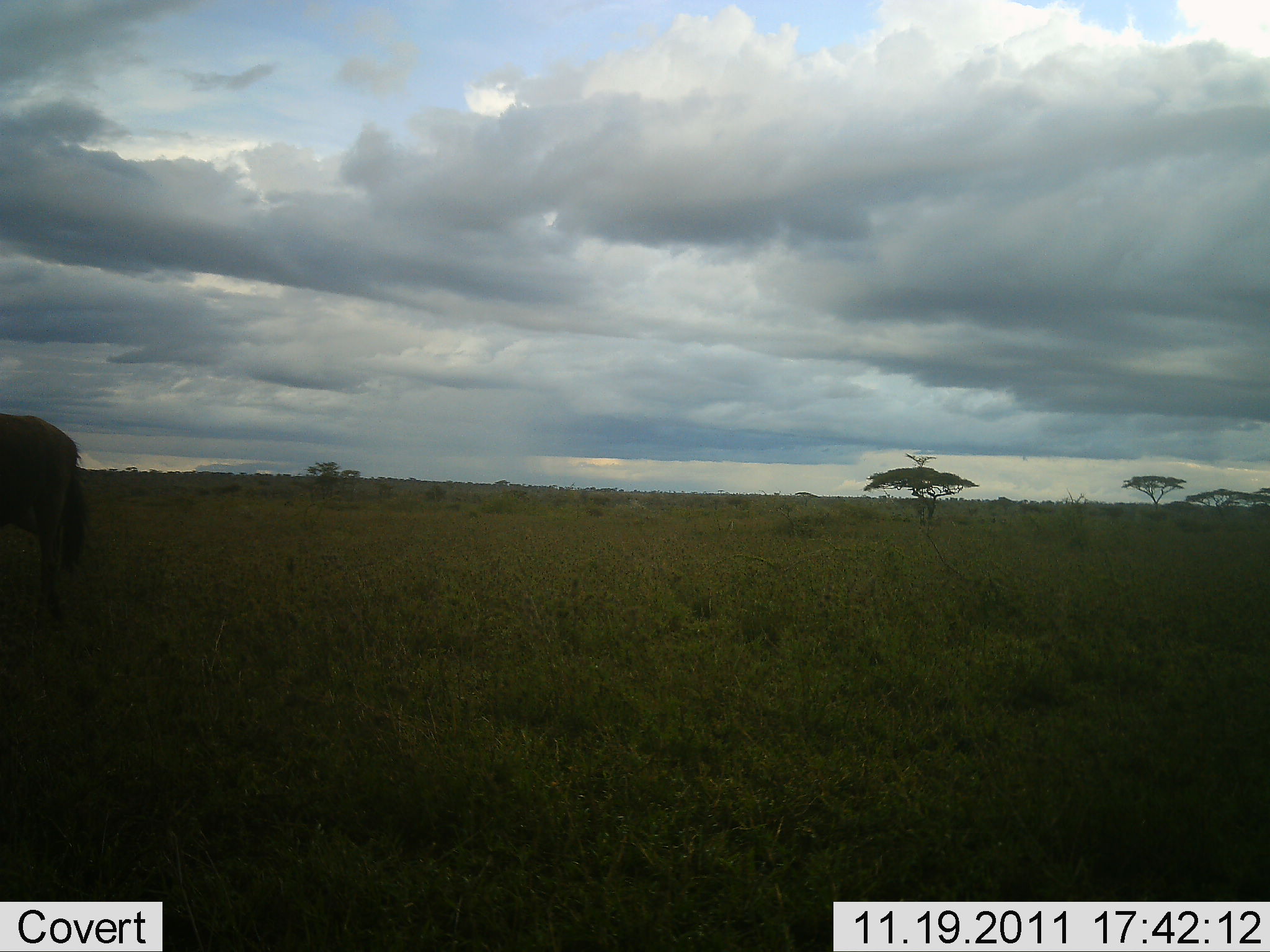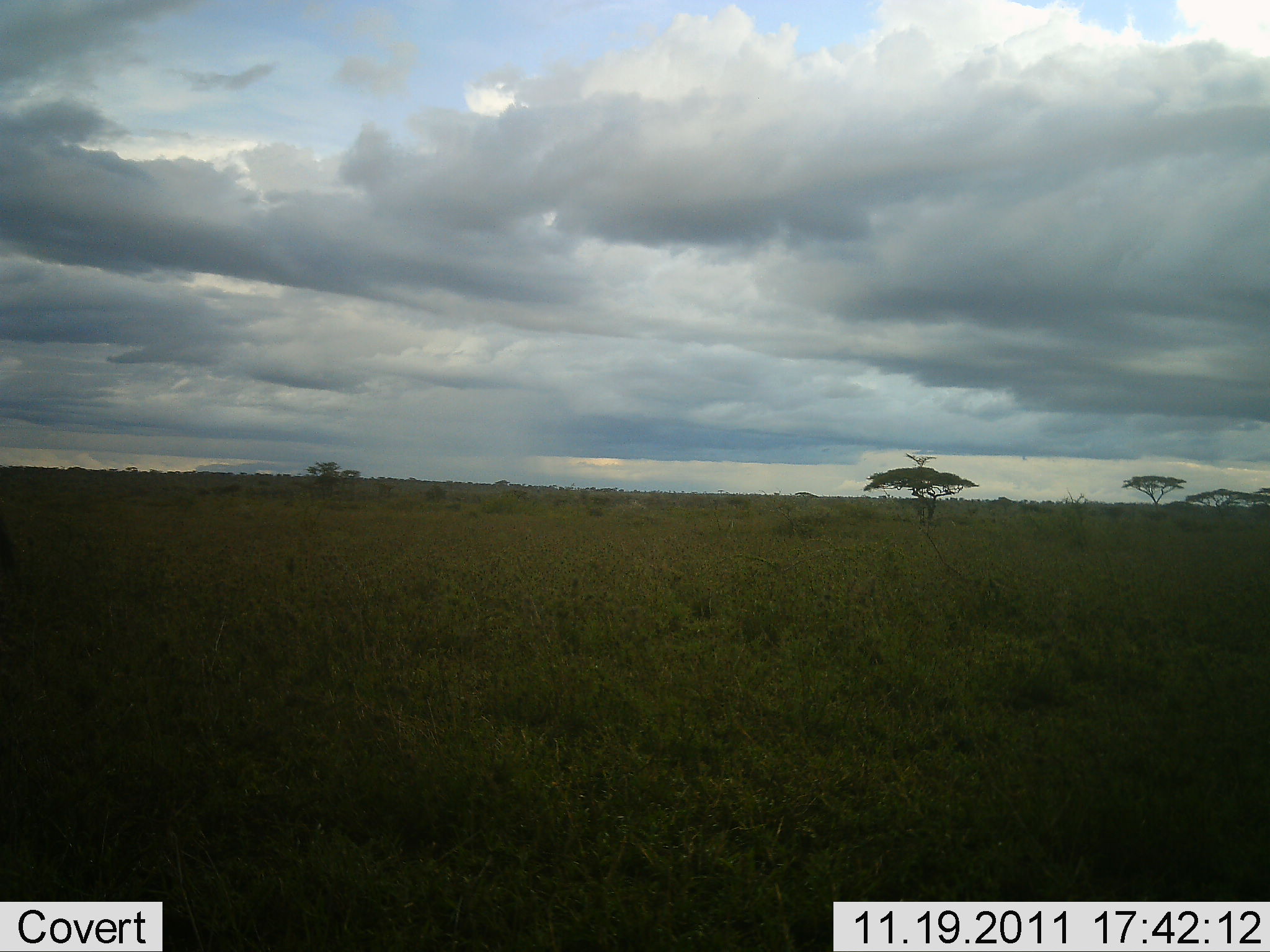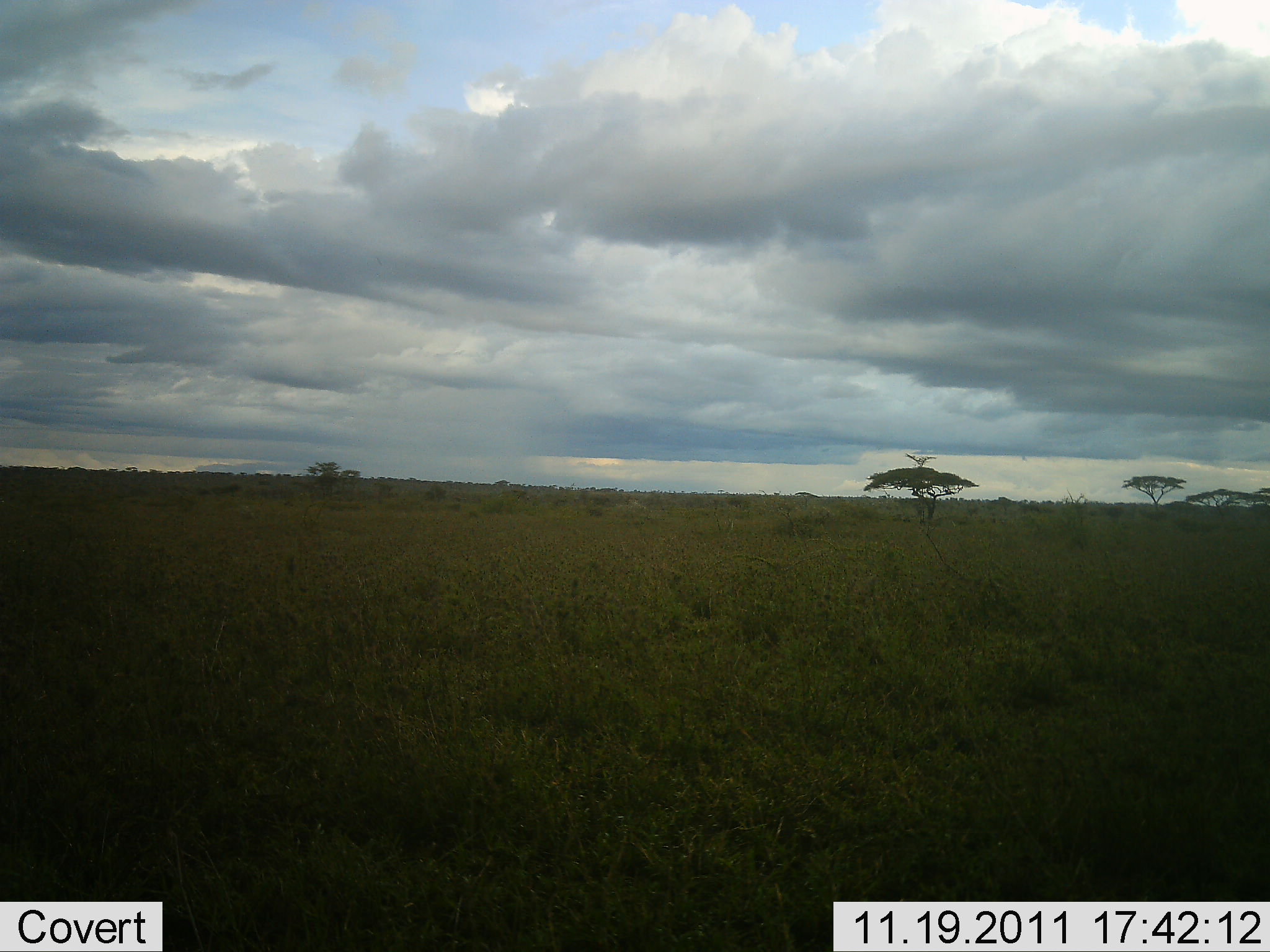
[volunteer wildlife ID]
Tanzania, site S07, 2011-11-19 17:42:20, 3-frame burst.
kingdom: Animalia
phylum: Chordata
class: Mammalia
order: Artiodactyla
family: Bovidae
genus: Connochaetes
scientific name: Connochaetes taurinus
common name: blue wildebeest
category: wildebeest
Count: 1.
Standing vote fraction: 25%.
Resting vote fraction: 0%.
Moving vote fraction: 75%.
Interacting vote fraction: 0%.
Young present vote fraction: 0%.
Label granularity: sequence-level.